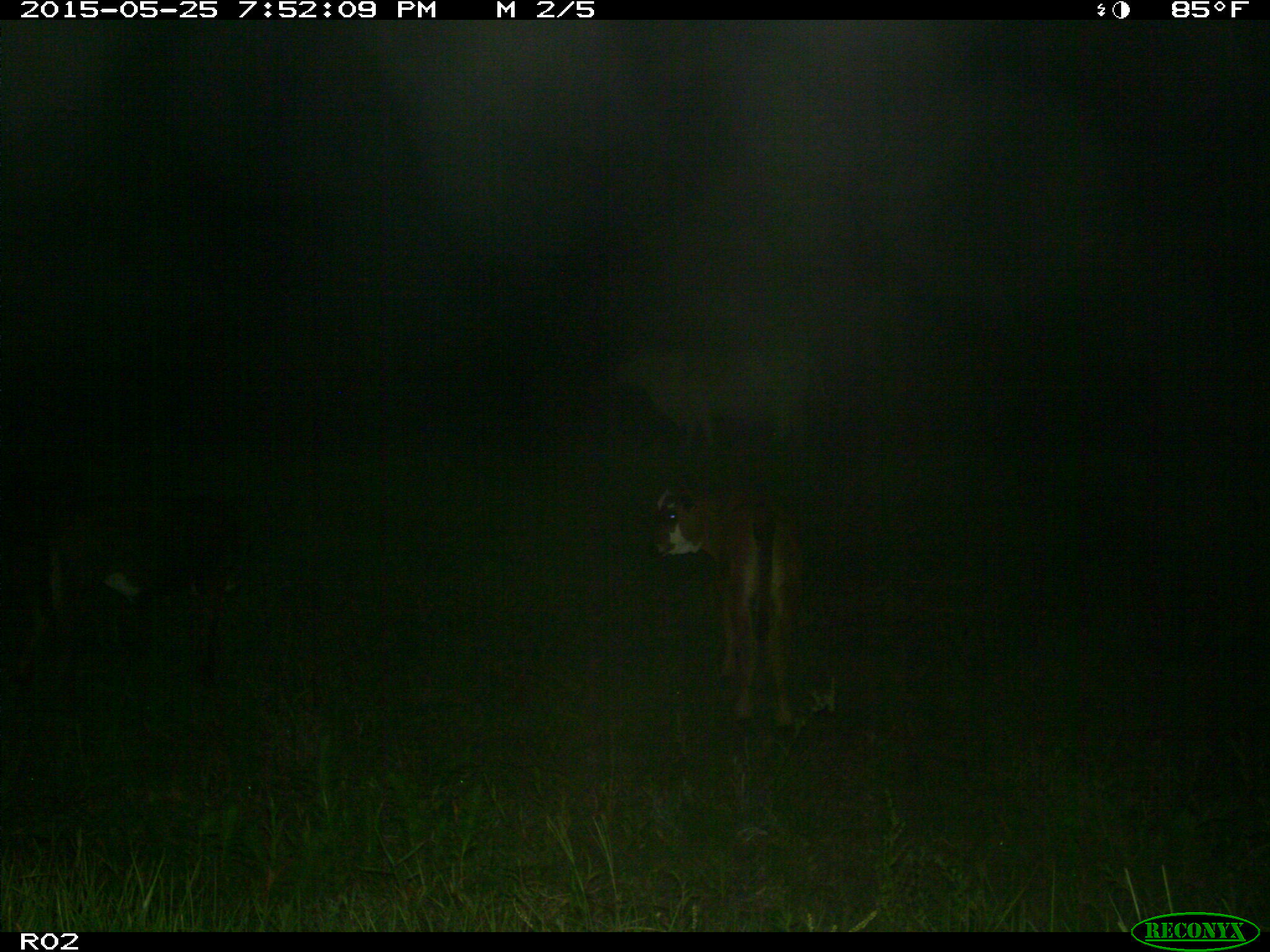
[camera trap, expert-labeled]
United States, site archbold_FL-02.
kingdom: Animalia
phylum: Chordata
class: Mammalia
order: Artiodactyla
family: Bovidae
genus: Bos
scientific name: Bos taurus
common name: domestic cow